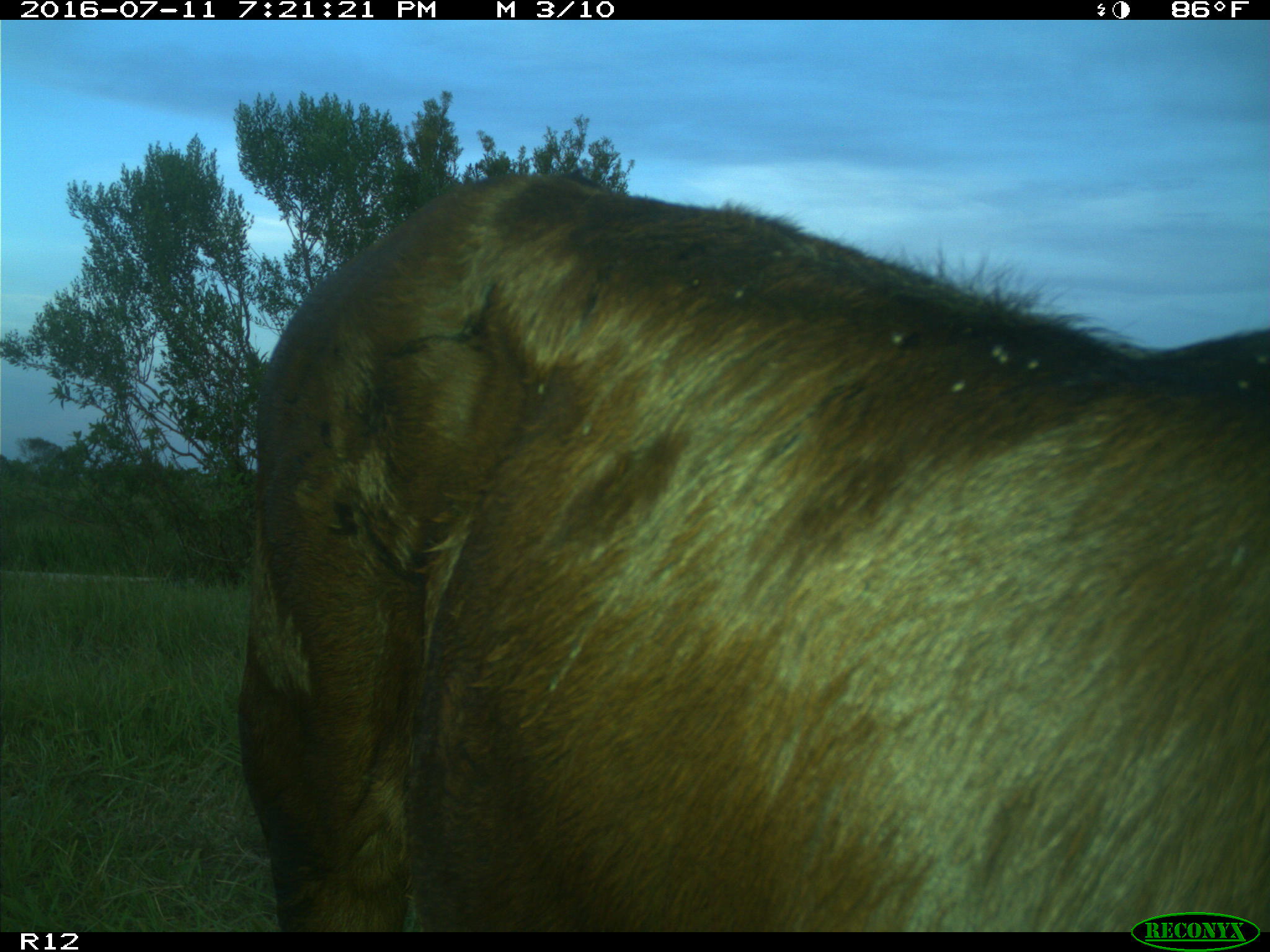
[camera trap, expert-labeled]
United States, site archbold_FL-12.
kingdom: Animalia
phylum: Chordata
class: Mammalia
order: Artiodactyla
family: Bovidae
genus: Bos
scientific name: Bos taurus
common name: domestic cow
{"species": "Bos taurus (domestic cow)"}